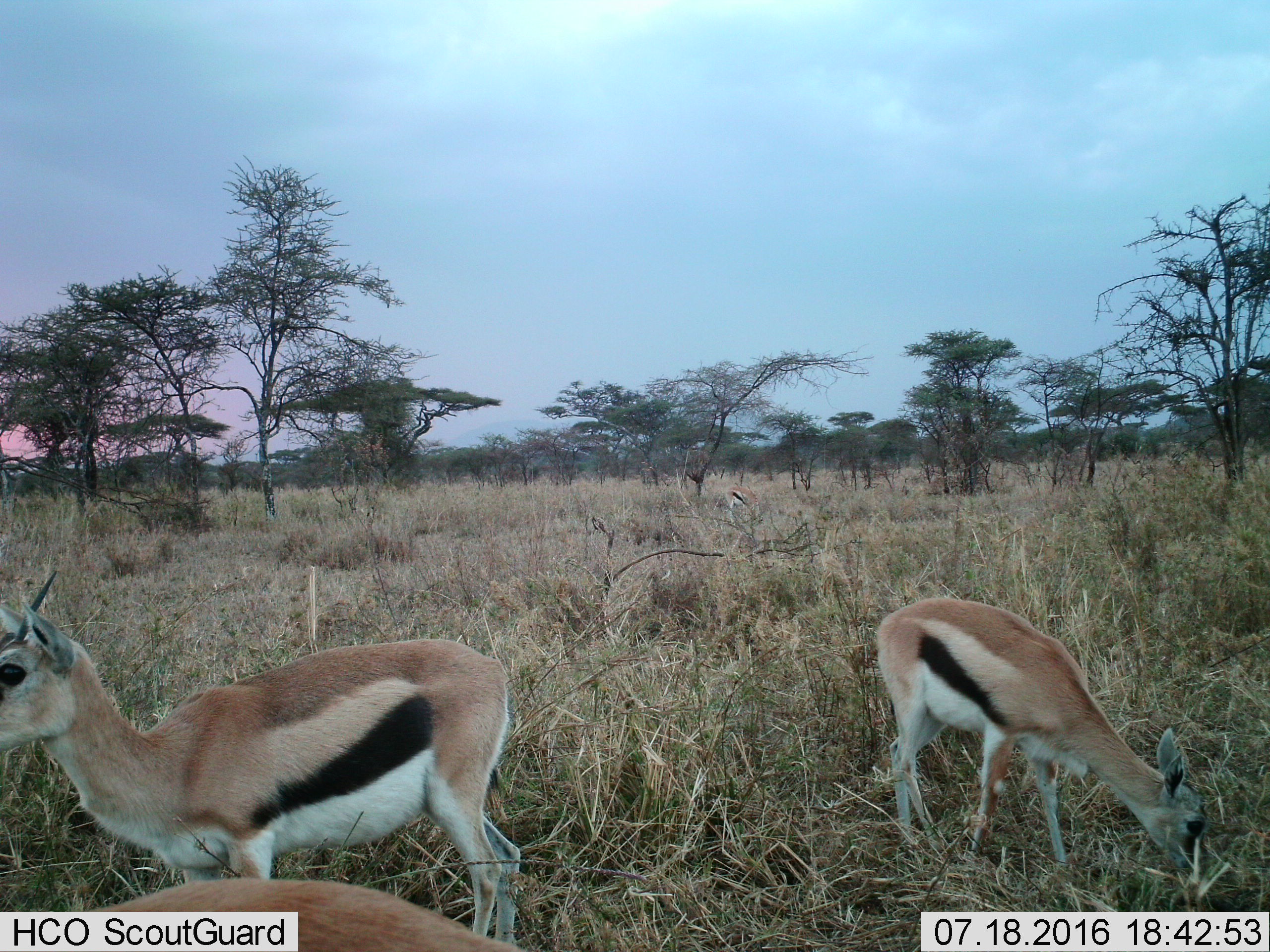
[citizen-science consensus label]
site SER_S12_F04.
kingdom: Animalia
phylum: Chordata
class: Mammalia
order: Artiodactyla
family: Bovidae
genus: Eudorcas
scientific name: Eudorcas thomsonii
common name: thomson's gazelle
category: gazellethomsons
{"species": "gazellethomsons (thomson's gazelle) (Eudorcas thomsonii)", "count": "4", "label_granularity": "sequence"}